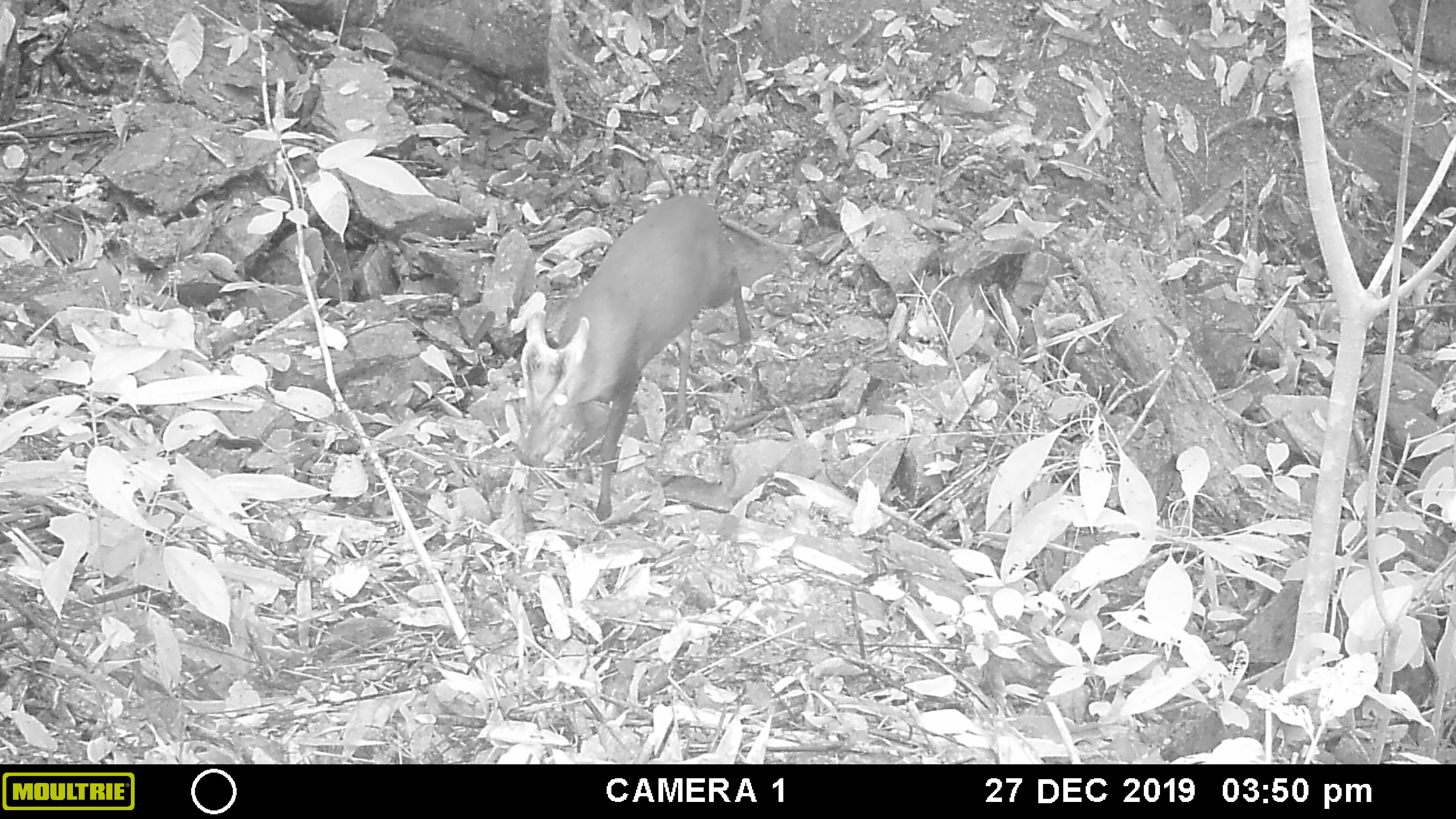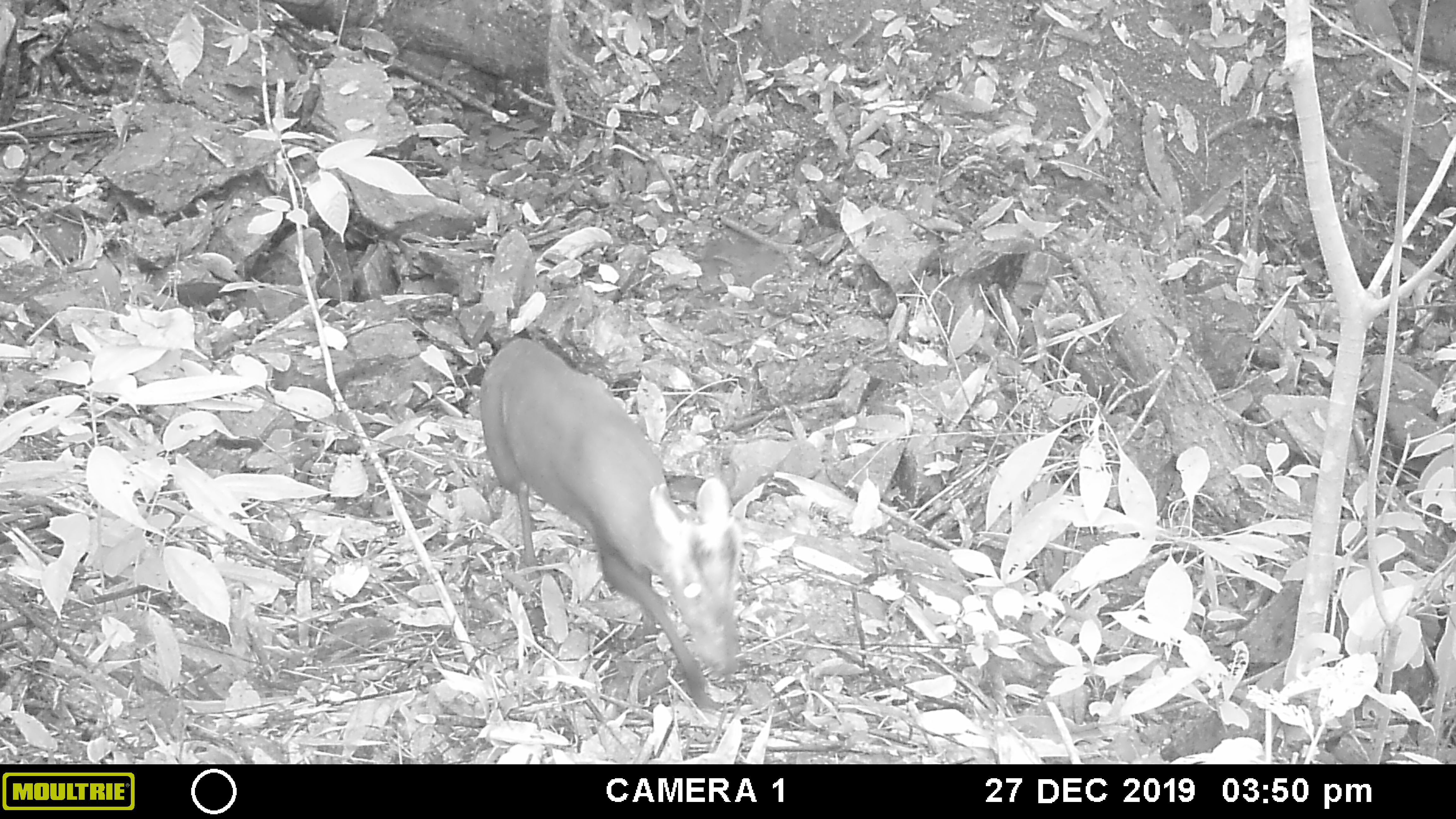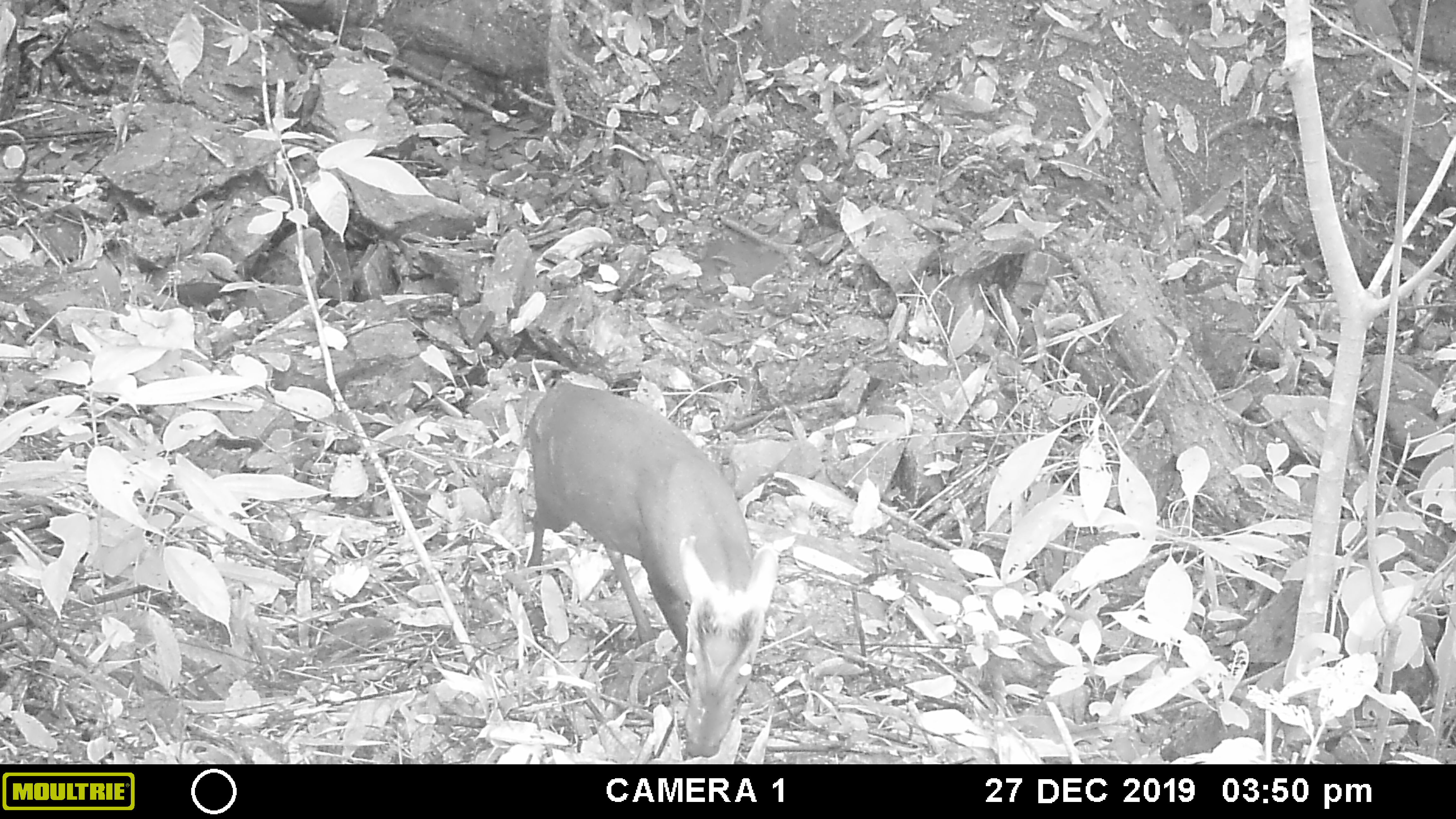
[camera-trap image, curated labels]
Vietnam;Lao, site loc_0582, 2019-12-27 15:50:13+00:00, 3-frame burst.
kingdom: Animalia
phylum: Chordata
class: Mammalia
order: Artiodactyla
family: Cervidae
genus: Muntiacus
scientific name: Muntiacus rooseveltorum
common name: roosevelt's muntjac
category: roosevelts muntjac group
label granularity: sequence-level